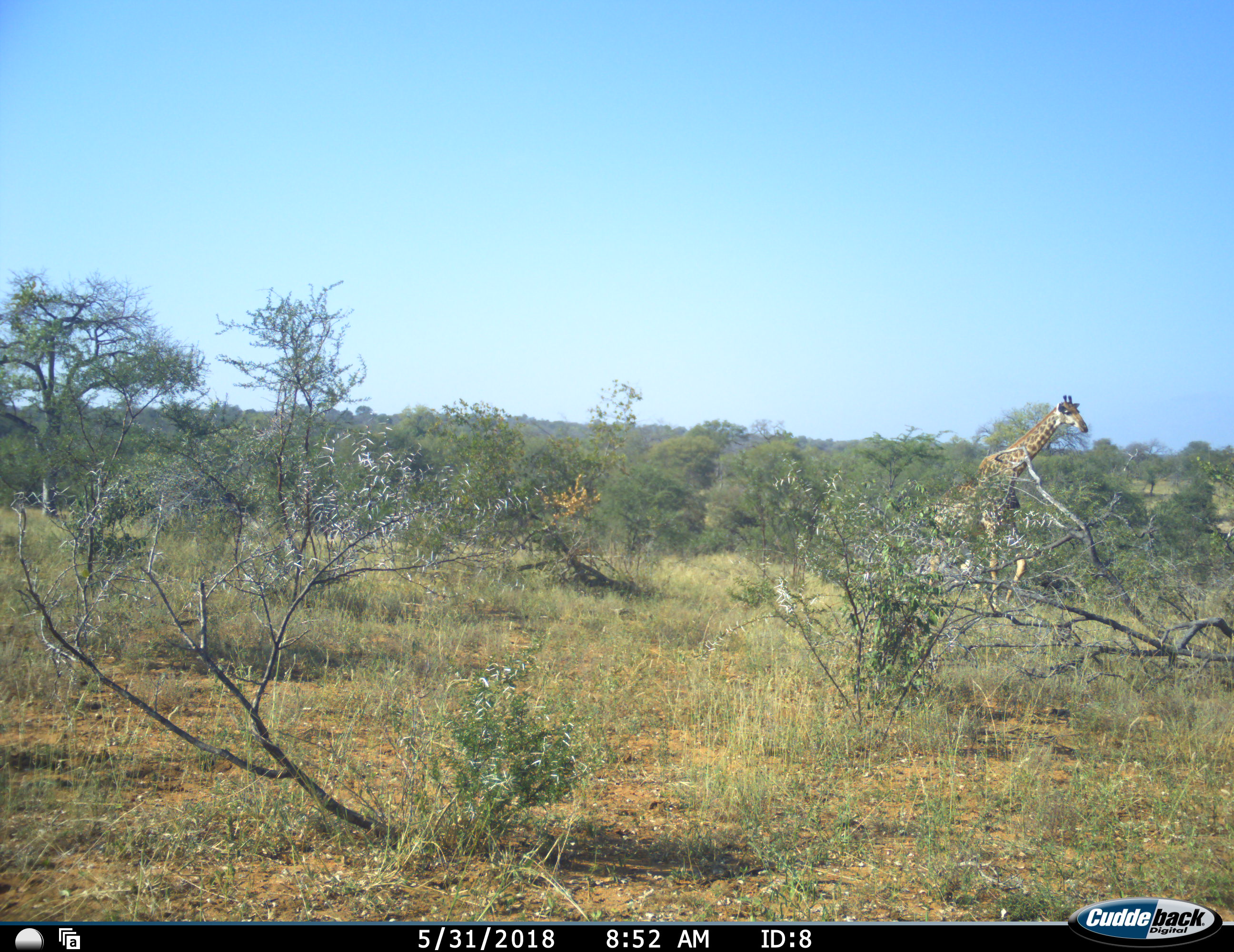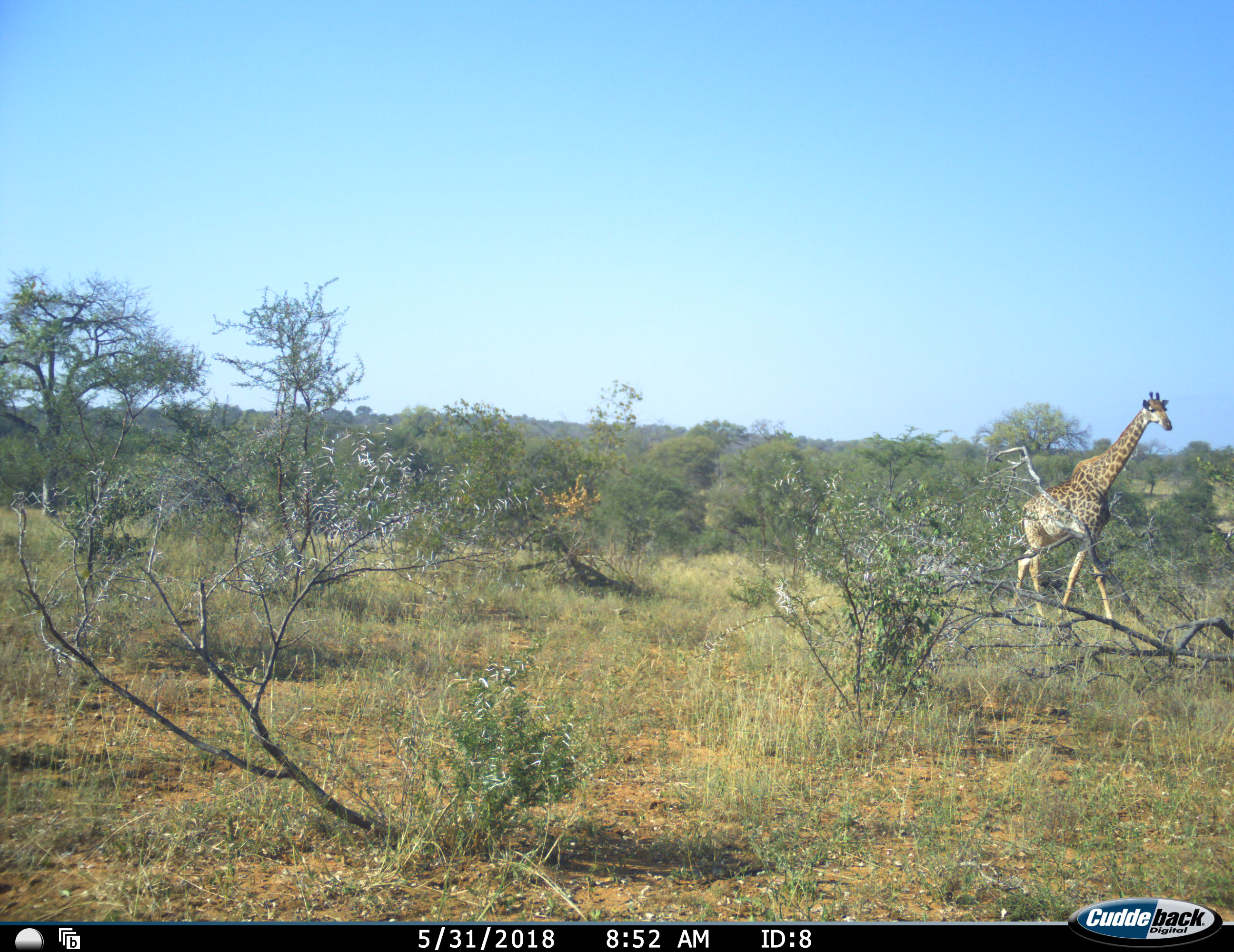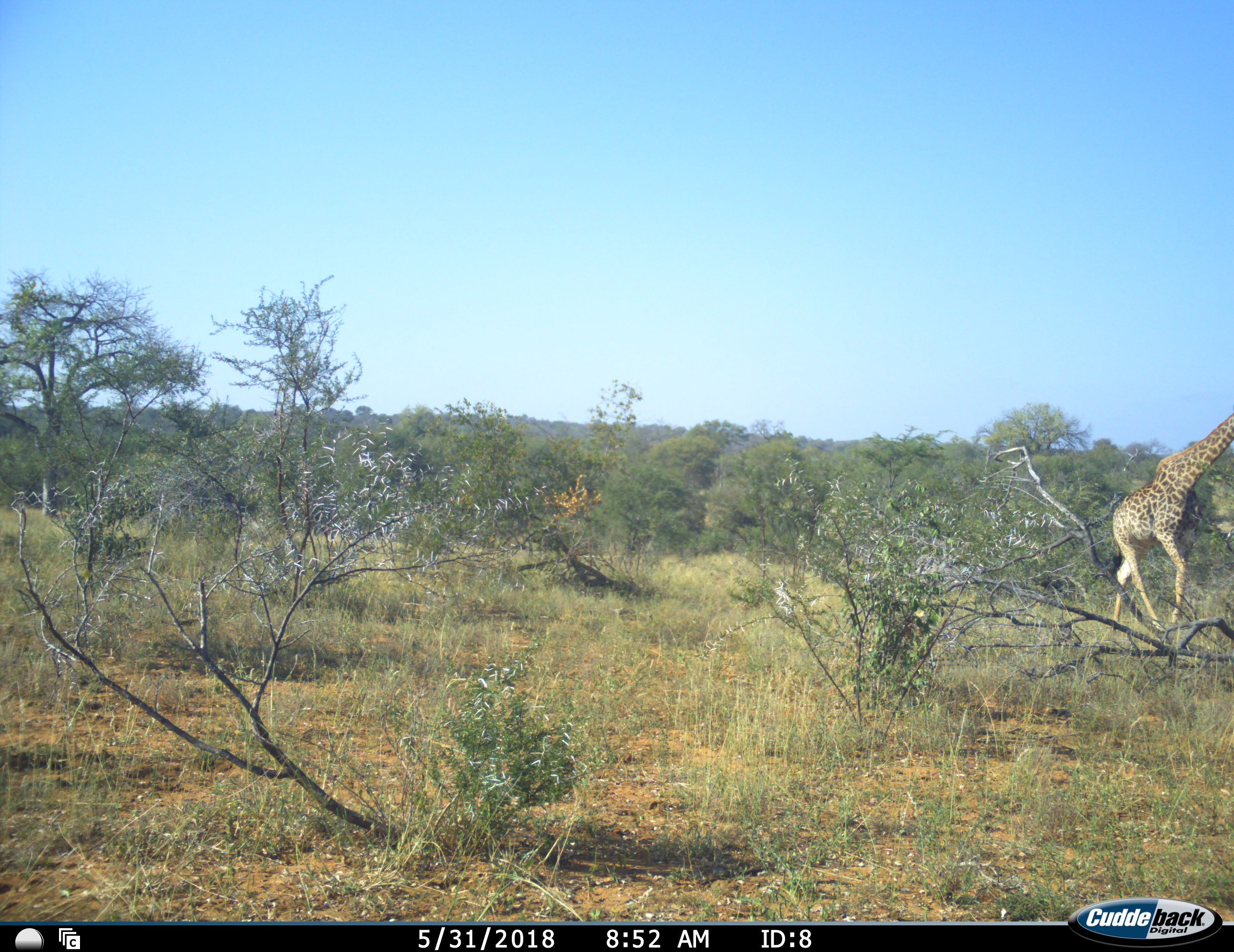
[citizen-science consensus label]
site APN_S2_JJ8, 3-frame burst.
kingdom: Animalia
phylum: Chordata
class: Mammalia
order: Artiodactyla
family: Giraffidae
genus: Giraffa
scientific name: Giraffa camelopardalis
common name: giraffe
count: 1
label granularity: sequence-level